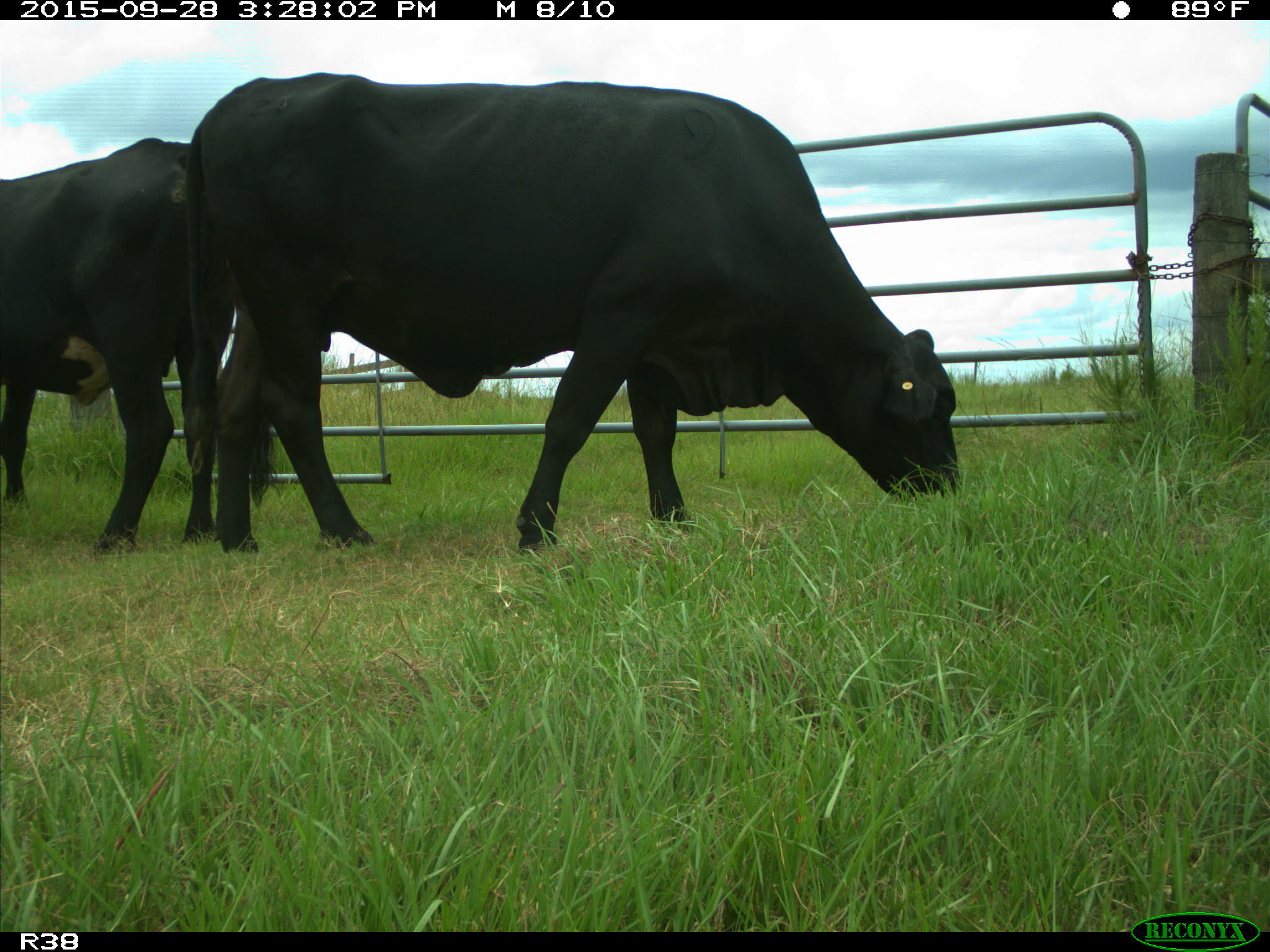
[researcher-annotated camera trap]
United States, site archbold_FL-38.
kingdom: Animalia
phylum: Chordata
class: Mammalia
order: Artiodactyla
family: Bovidae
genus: Bos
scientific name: Bos taurus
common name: domestic cow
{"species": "Bos taurus (domestic cow)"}